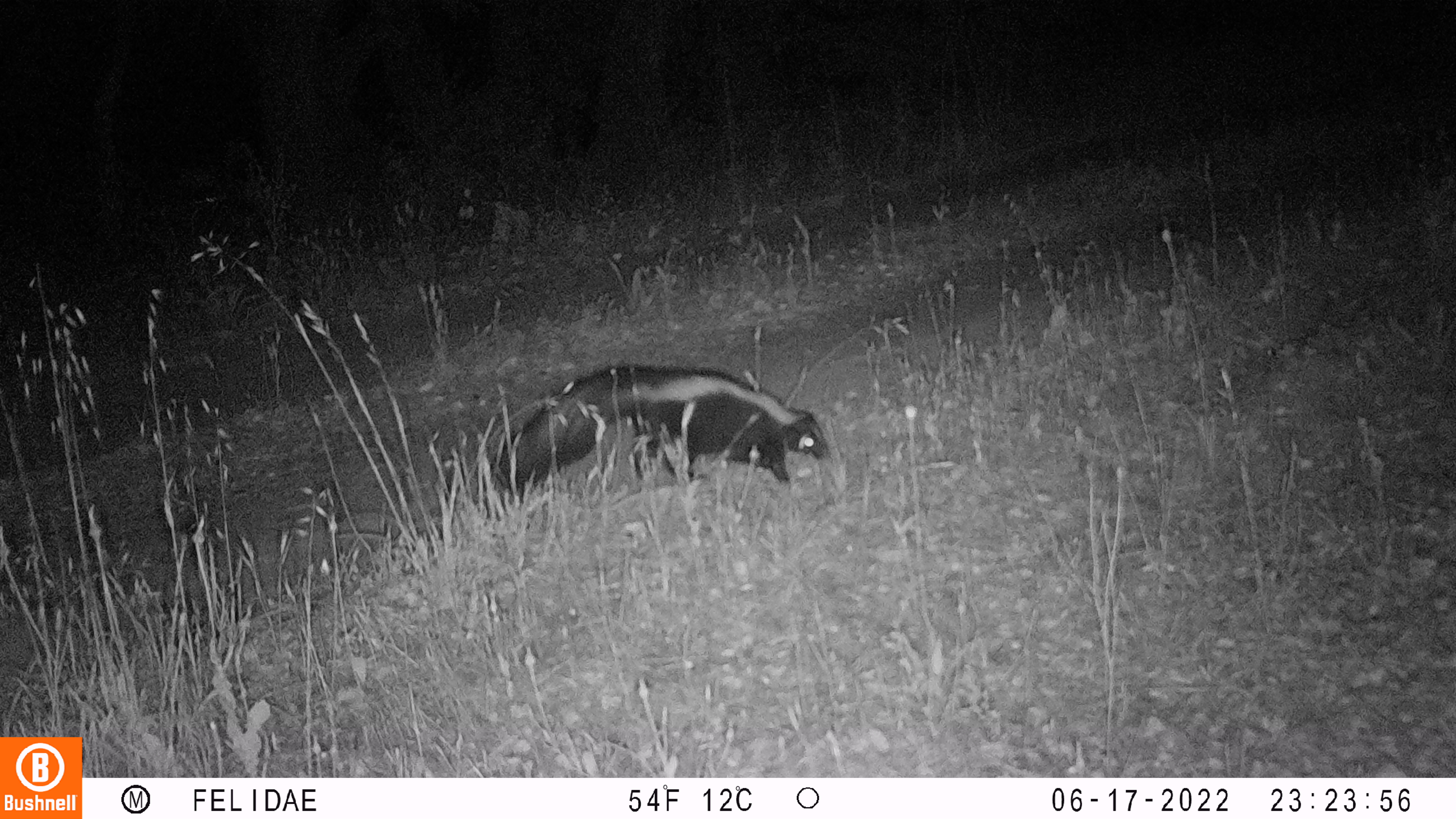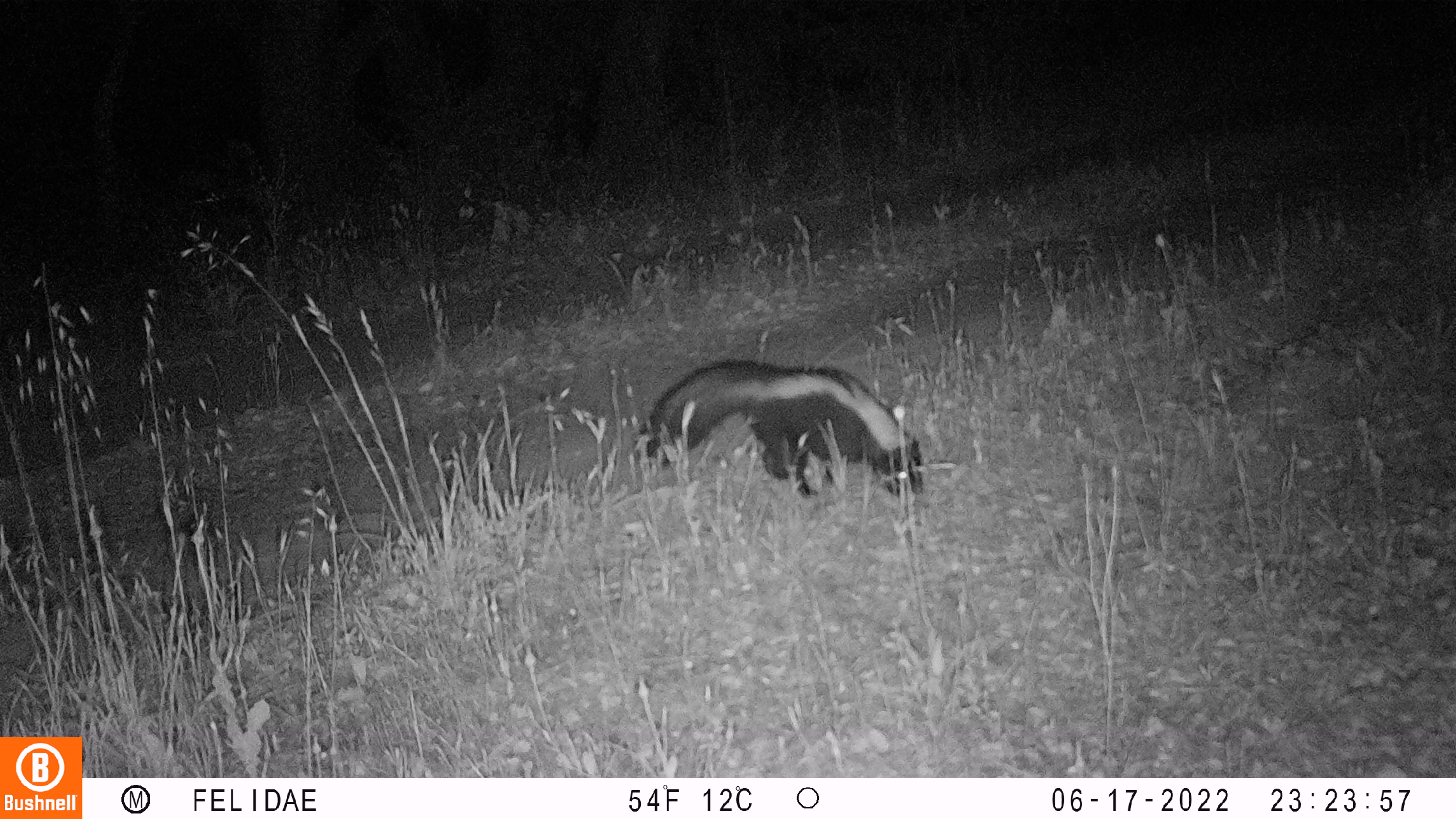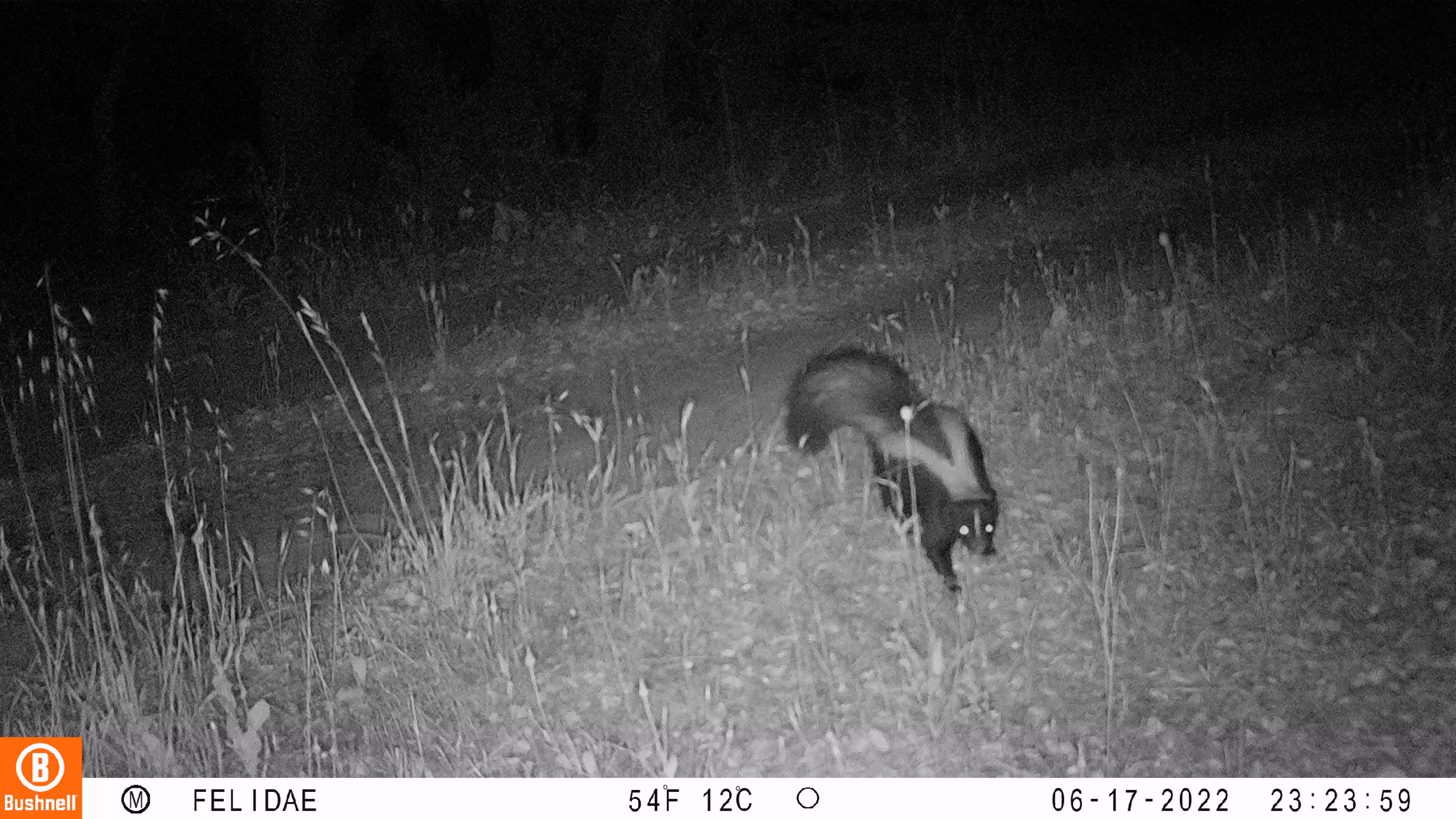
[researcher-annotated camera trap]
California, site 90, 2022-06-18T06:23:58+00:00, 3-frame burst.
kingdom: Animalia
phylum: Chordata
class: Mammalia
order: Carnivora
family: Mephitidae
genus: Mephitis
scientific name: Mephitis mephitis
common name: striped skunk